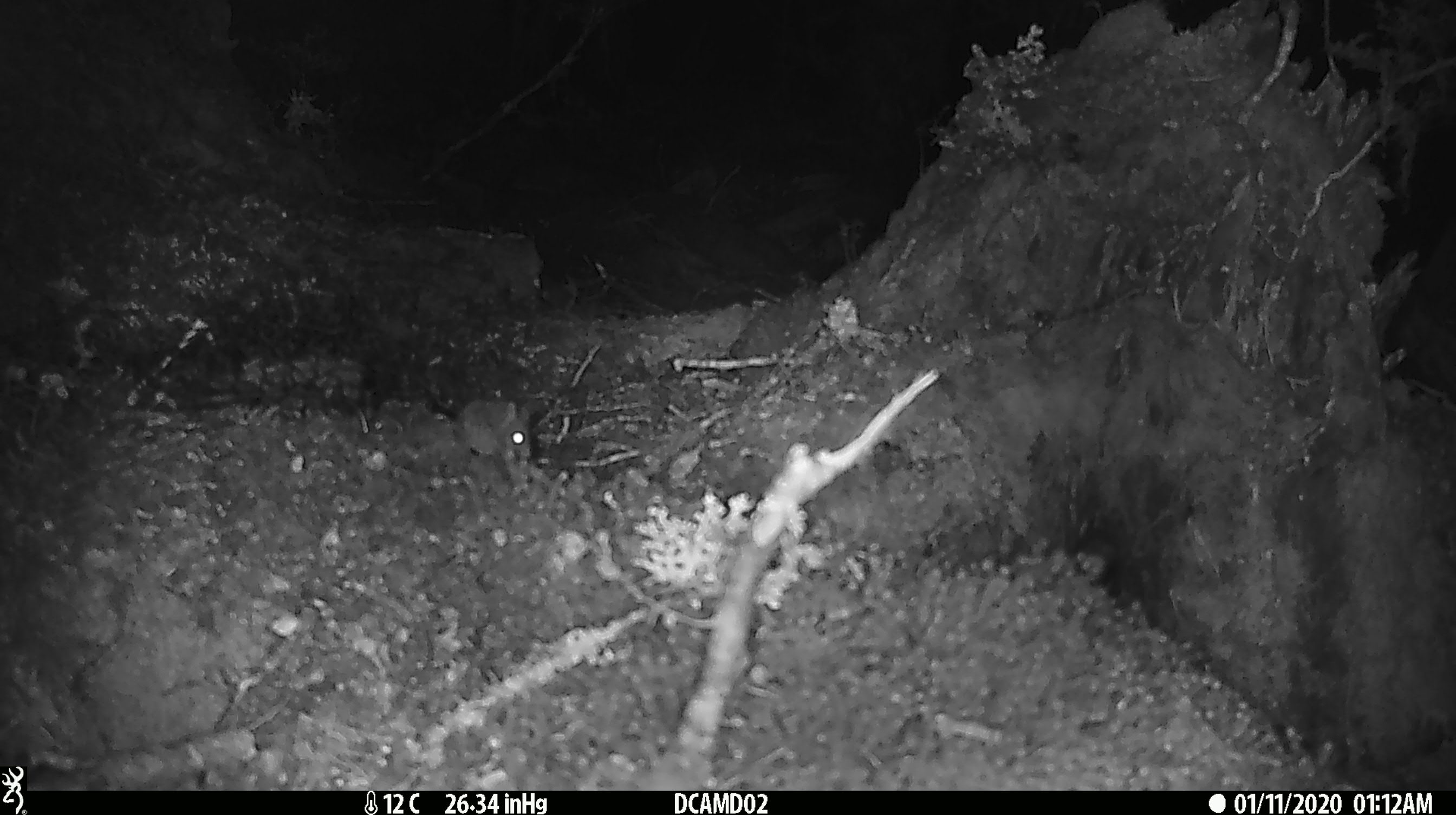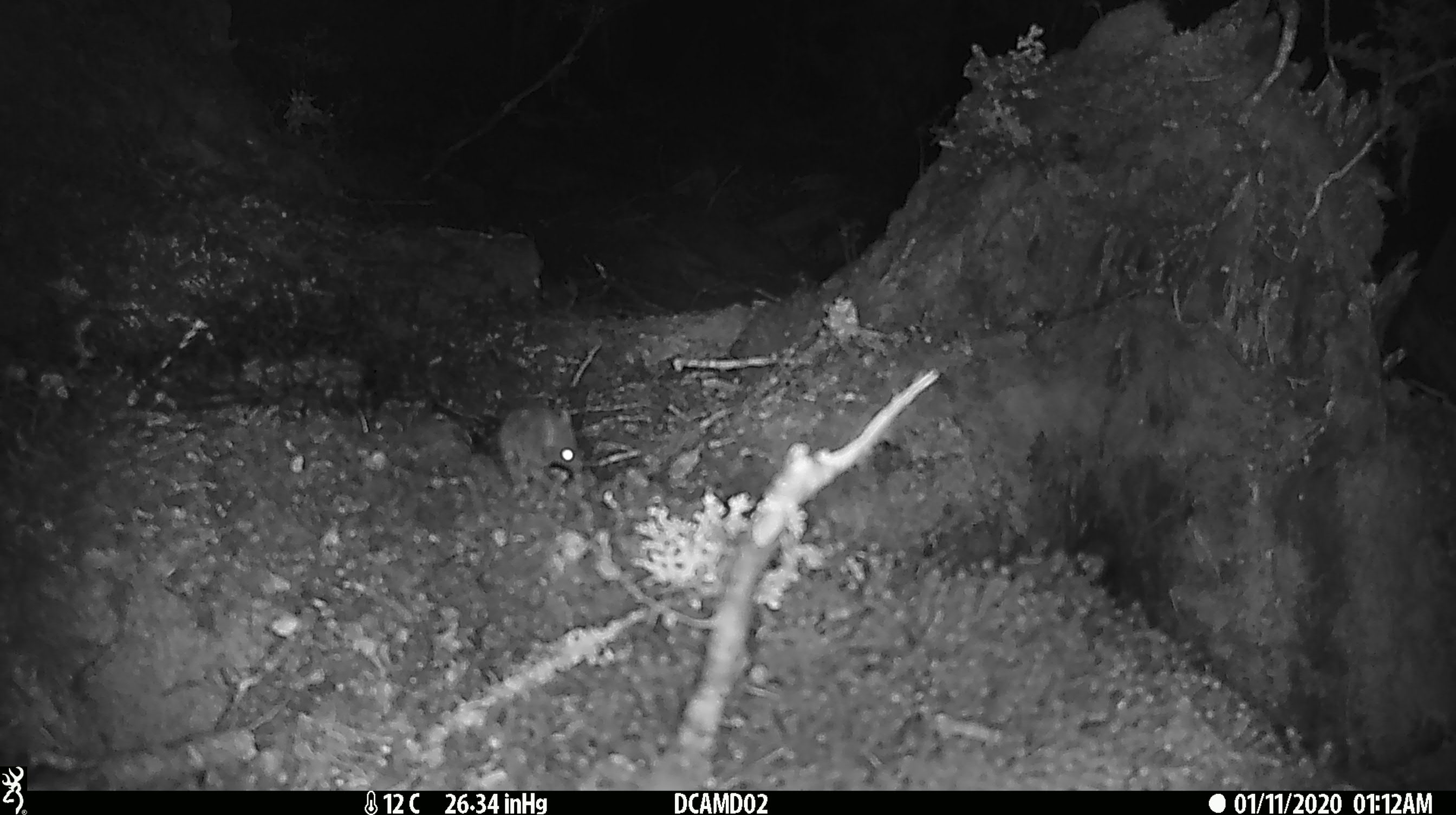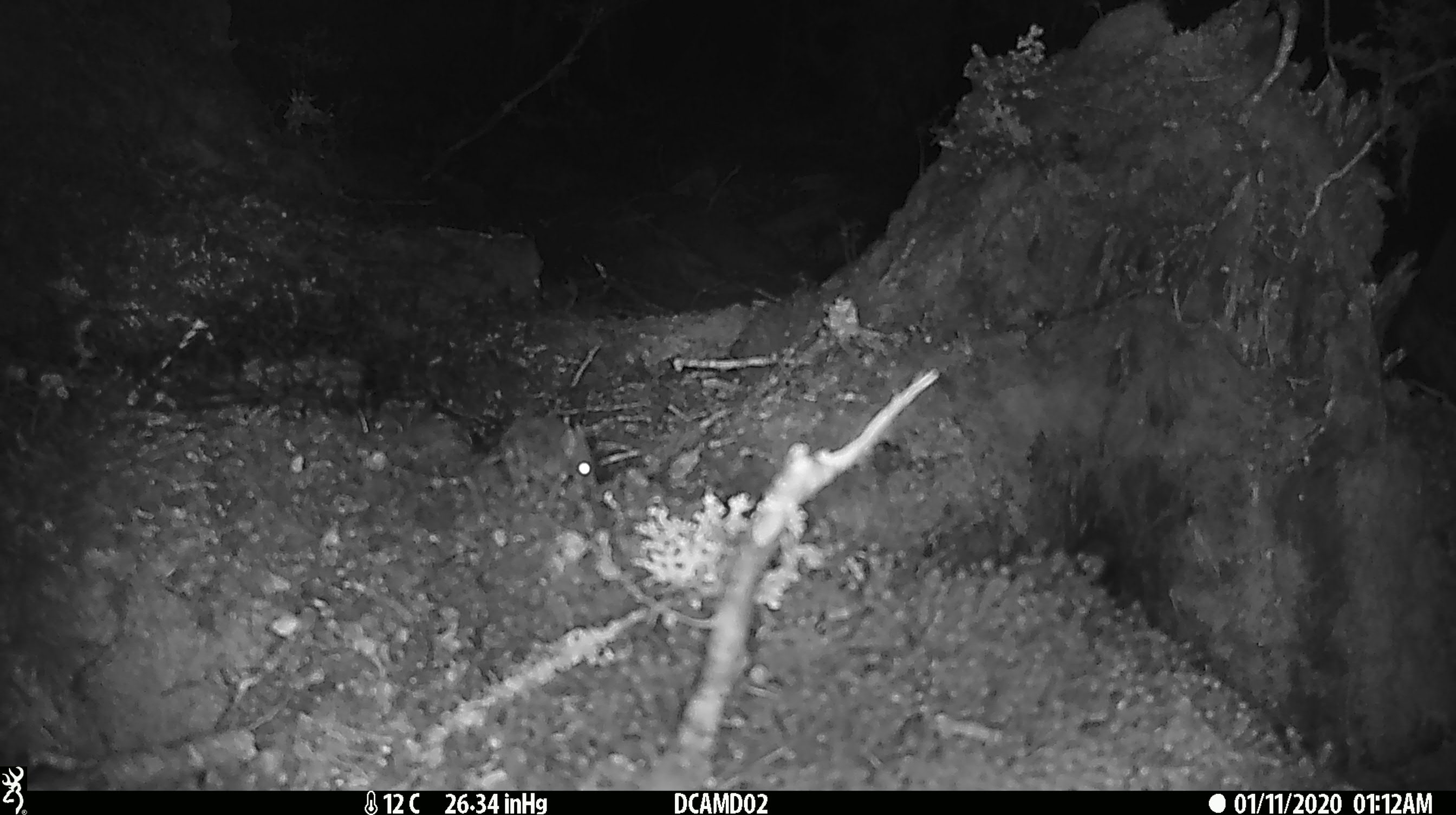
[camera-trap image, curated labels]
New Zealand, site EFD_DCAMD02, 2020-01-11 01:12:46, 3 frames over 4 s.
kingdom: Animalia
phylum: Chordata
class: Mammalia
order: Rodentia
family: Muridae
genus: Mus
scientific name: Mus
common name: mouse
Mouse (Mus).